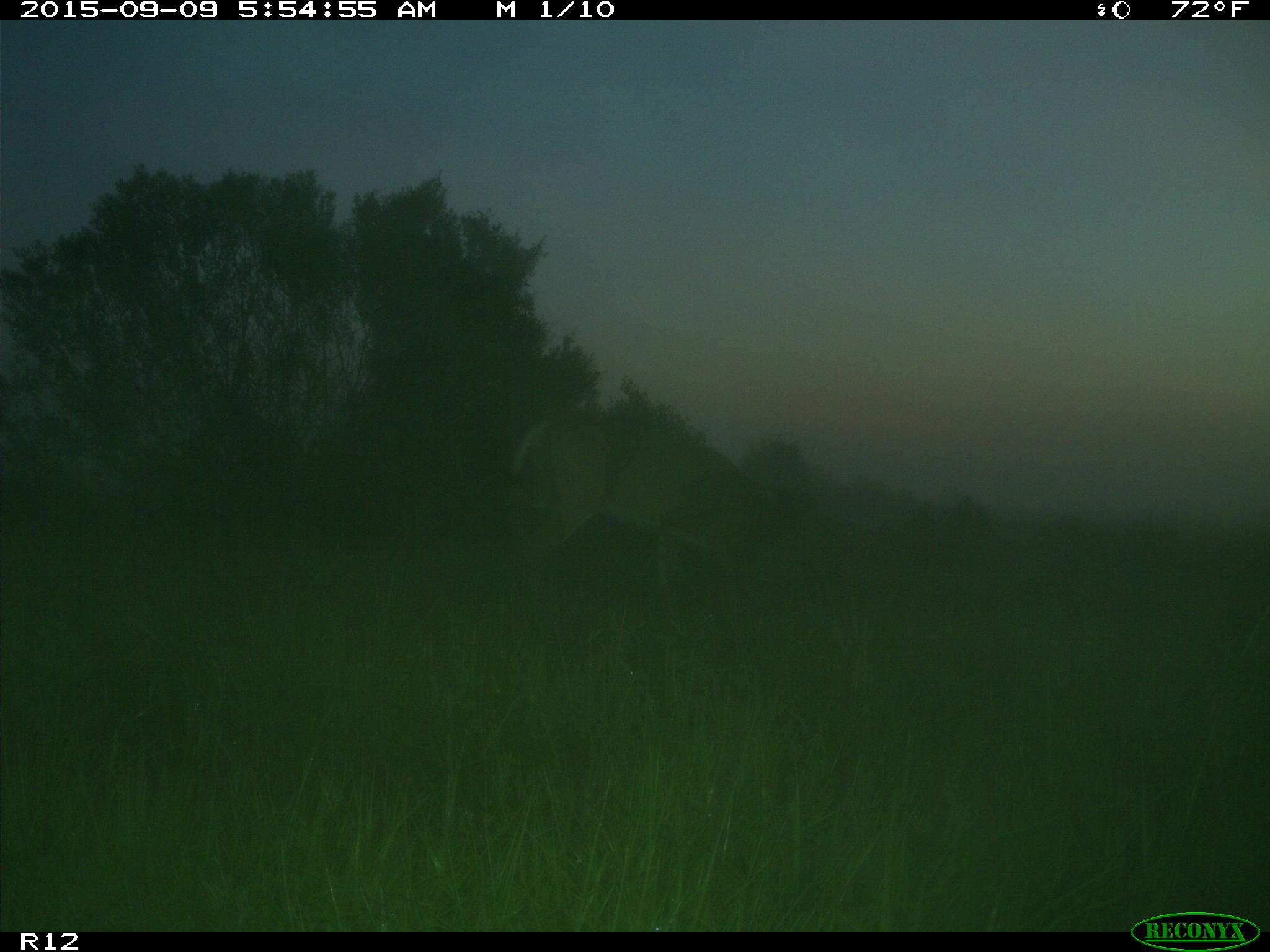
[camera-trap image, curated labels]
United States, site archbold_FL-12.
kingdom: Animalia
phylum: Chordata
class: Mammalia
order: Artiodactyla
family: Cervidae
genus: Odocoileus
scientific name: Odocoileus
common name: deer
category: unidentified deer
Unidentified deer (deer) (Odocoileus).